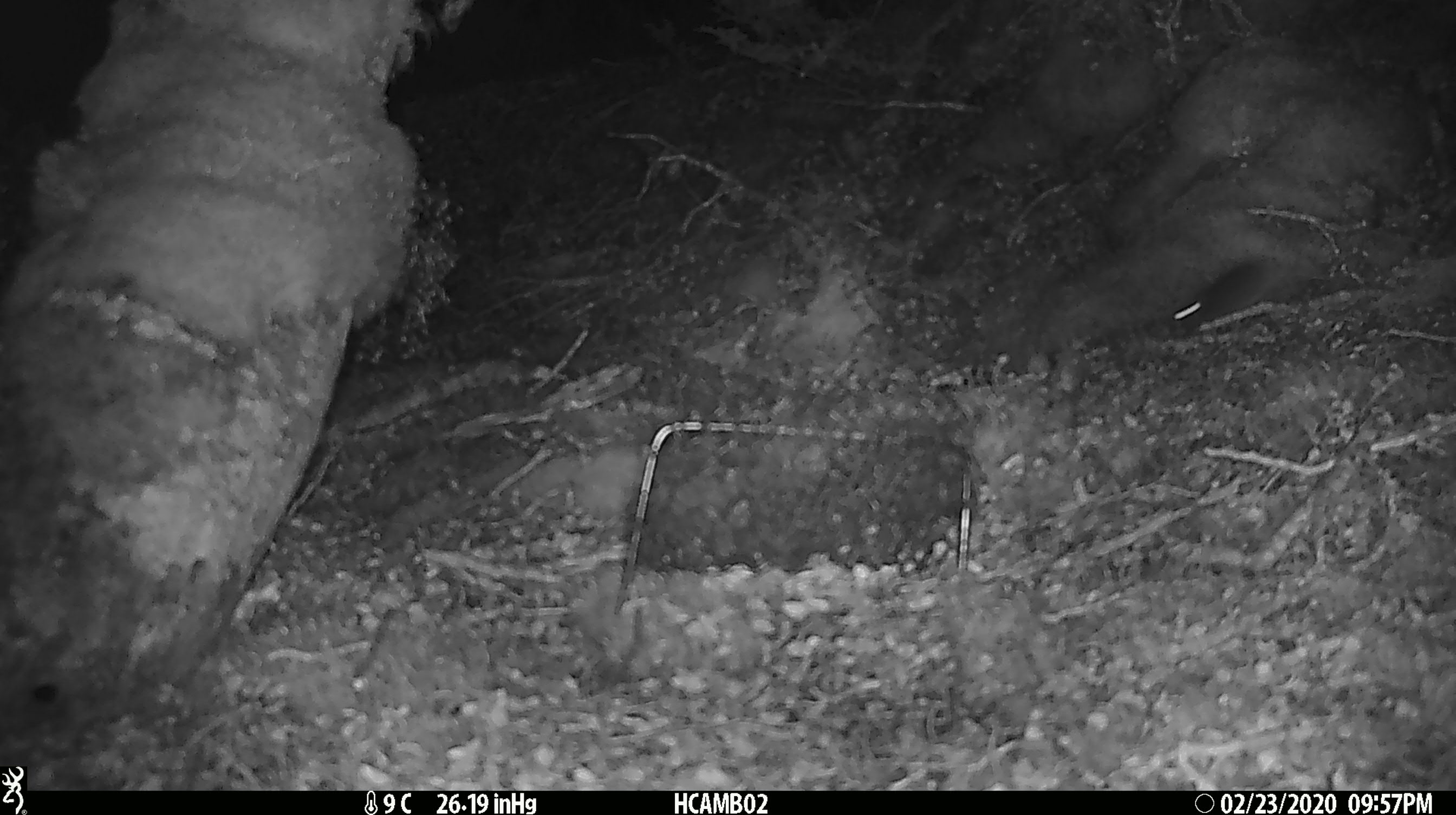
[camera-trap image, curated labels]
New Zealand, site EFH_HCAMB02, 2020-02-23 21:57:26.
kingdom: Animalia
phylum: Chordata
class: Mammalia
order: Rodentia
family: Muridae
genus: Mus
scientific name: Mus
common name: mouse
Mouse (Mus).